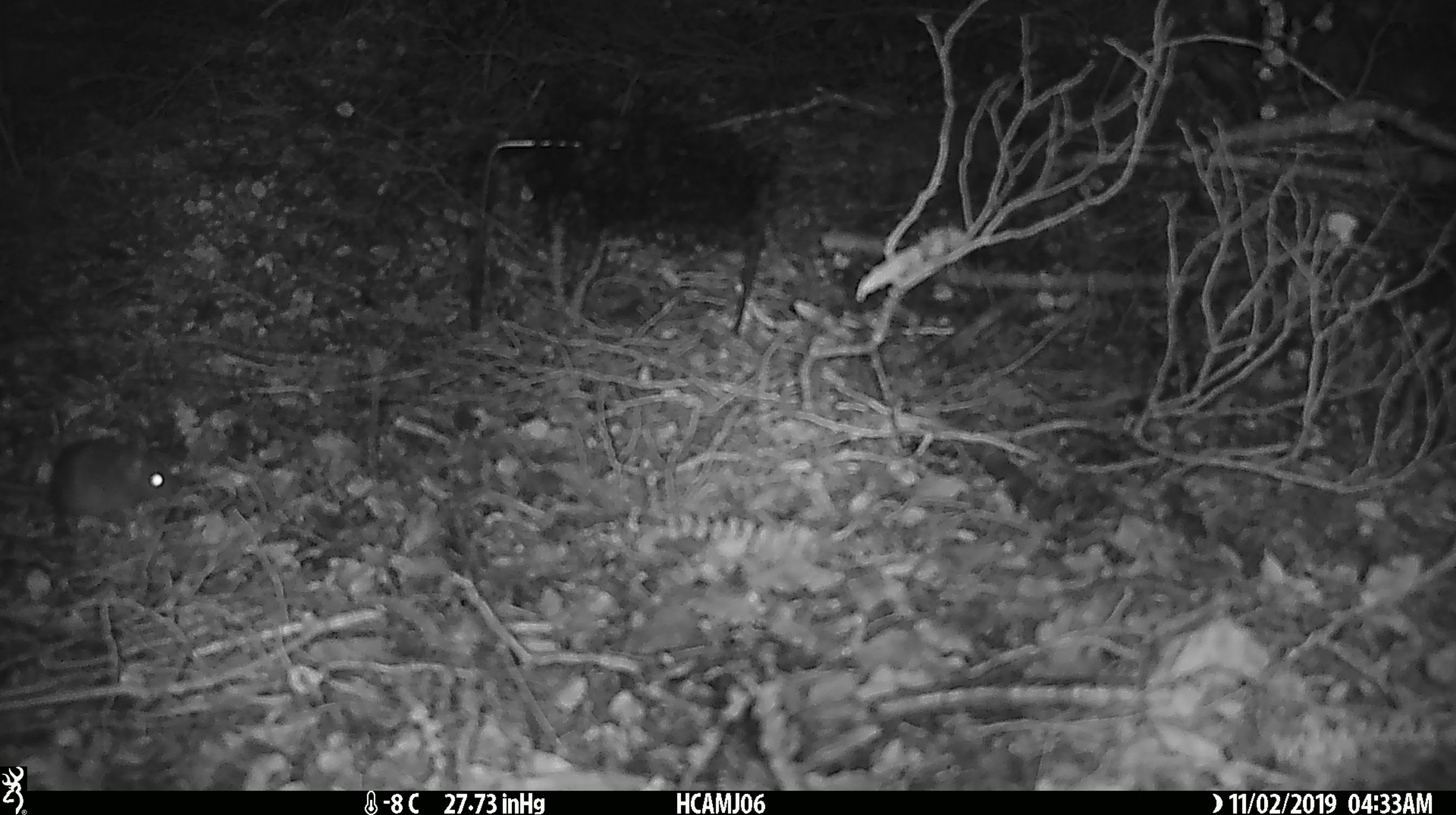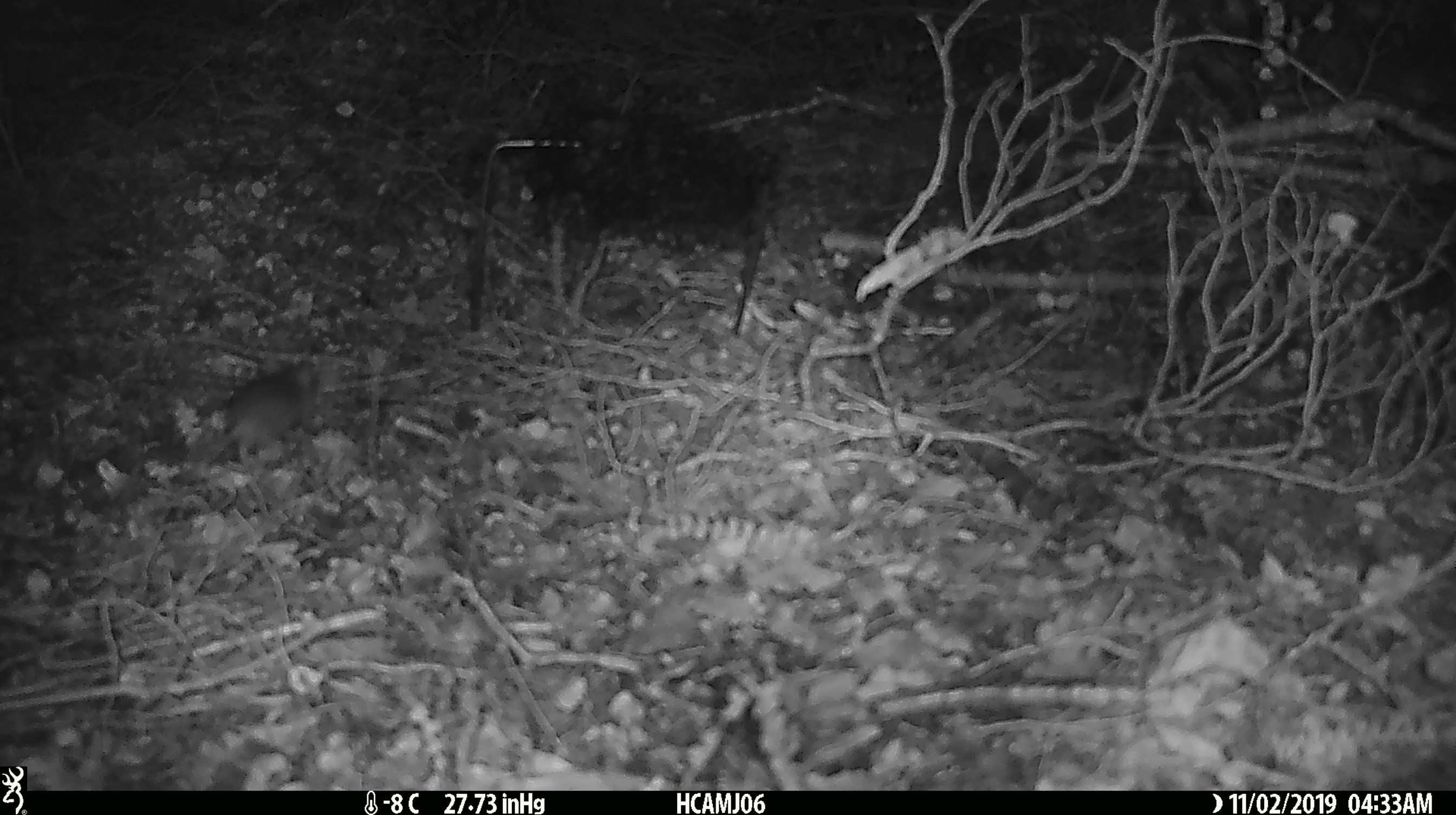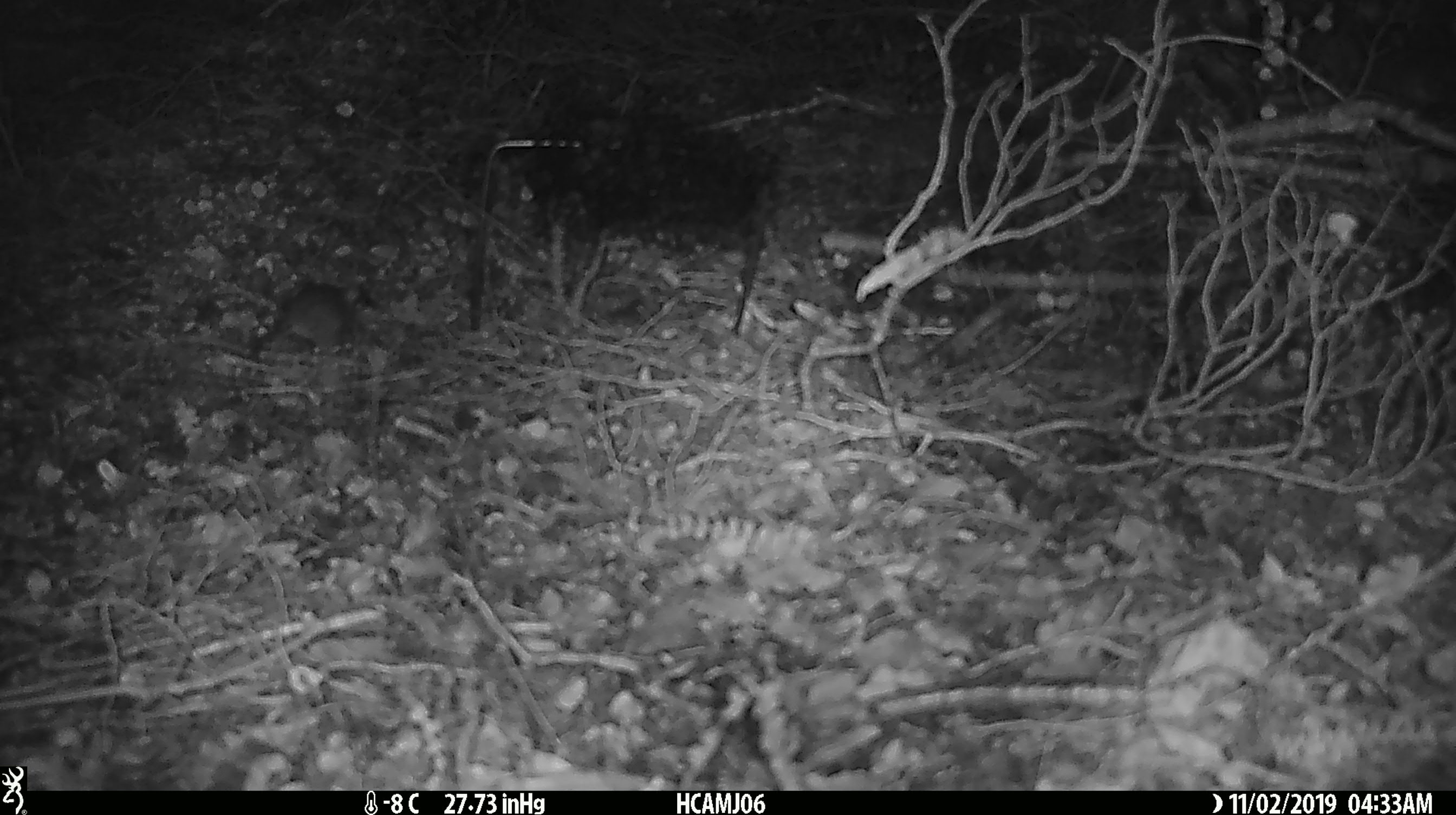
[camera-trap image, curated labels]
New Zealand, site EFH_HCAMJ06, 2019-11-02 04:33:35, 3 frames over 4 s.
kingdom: Animalia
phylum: Chordata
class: Mammalia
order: Rodentia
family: Muridae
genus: Mus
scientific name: Mus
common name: mouse